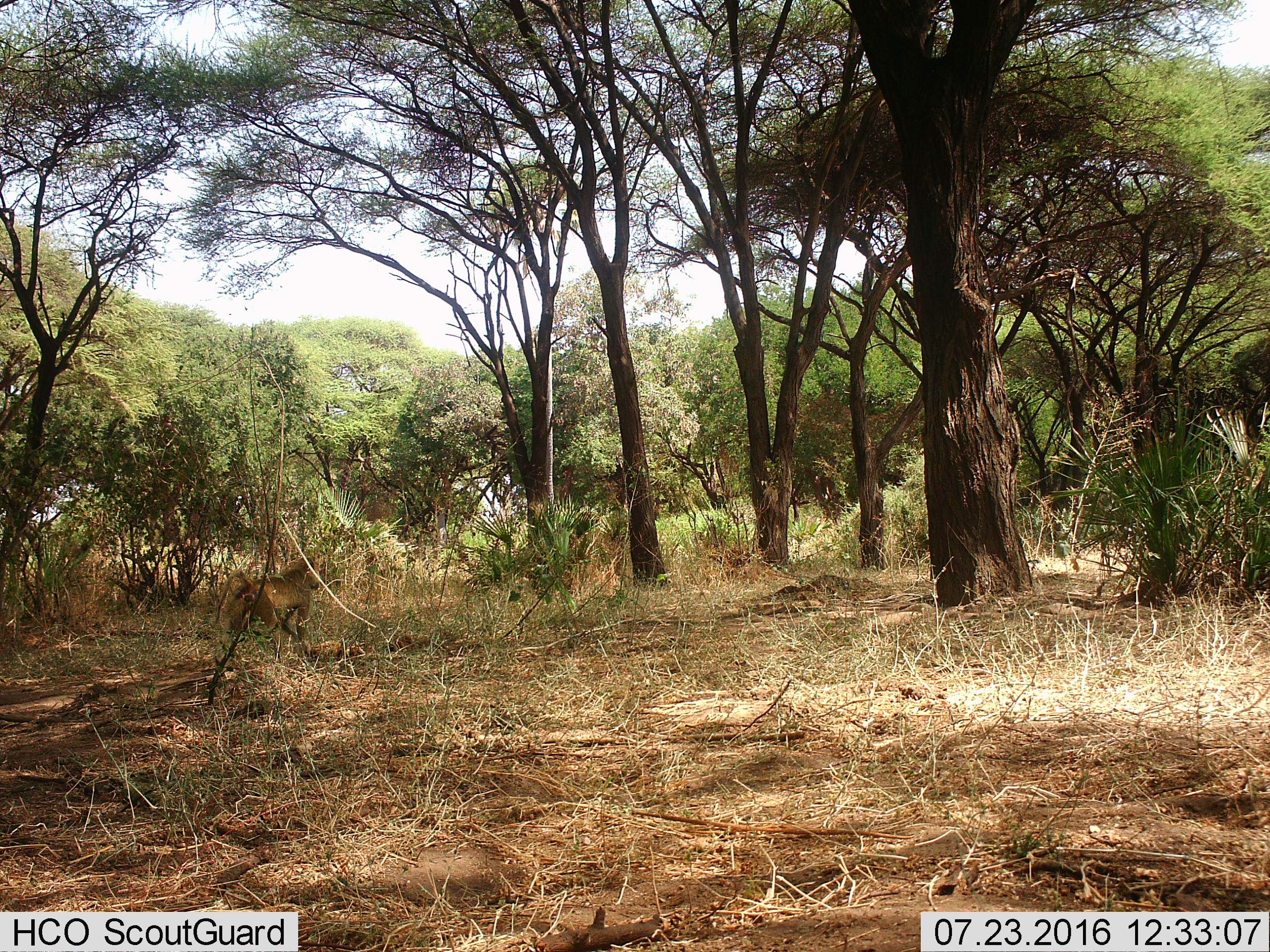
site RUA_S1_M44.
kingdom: Animalia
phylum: Chordata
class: Mammalia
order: Primates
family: Cercopithecidae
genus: Papio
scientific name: Papio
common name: baboon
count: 1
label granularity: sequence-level